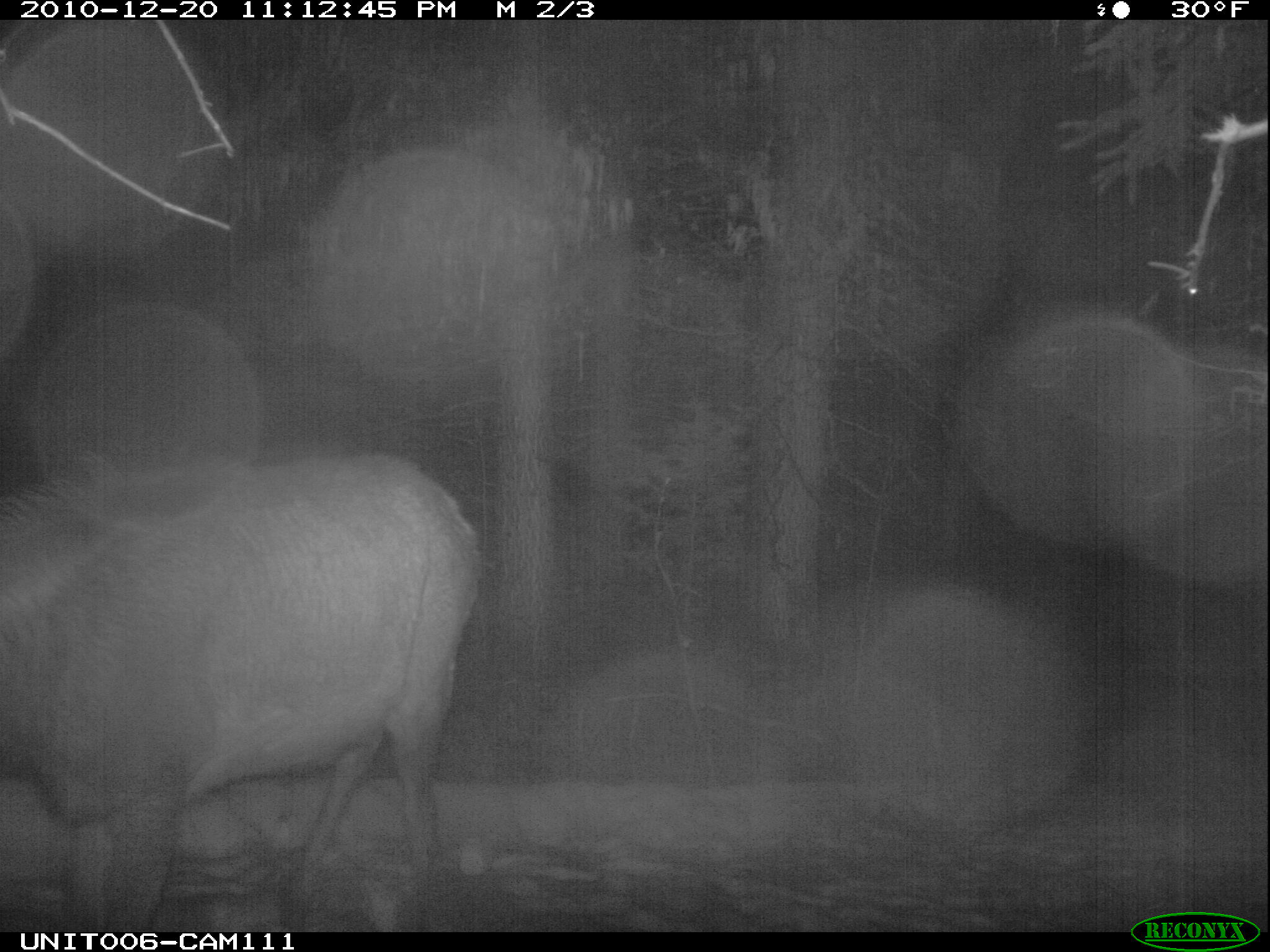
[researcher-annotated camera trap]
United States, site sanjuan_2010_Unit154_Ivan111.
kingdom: Animalia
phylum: Chordata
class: Mammalia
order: Artiodactyla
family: Cervidae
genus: Cervus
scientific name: Cervus elaphus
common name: red deer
Cervus elaphus (red deer).